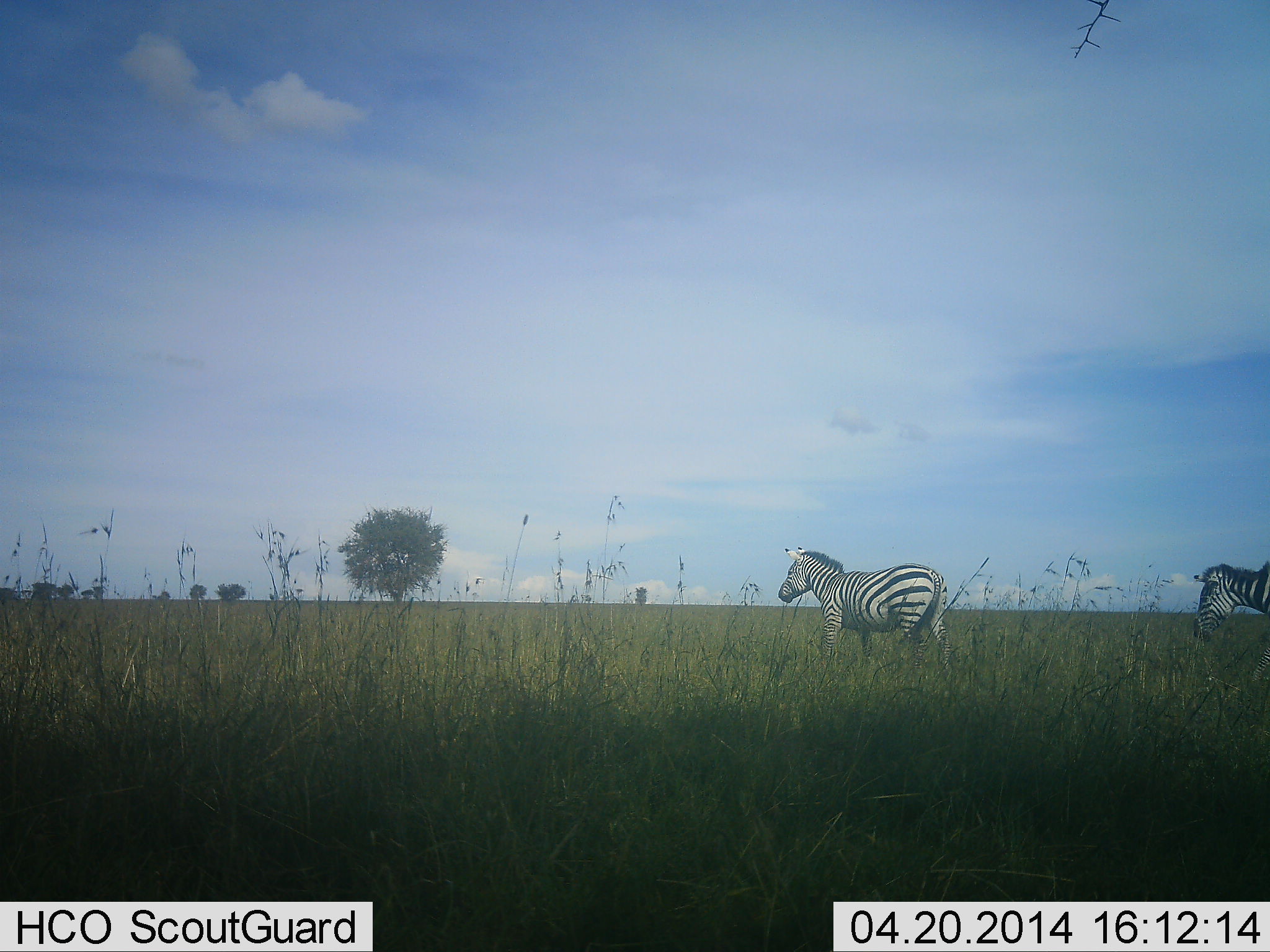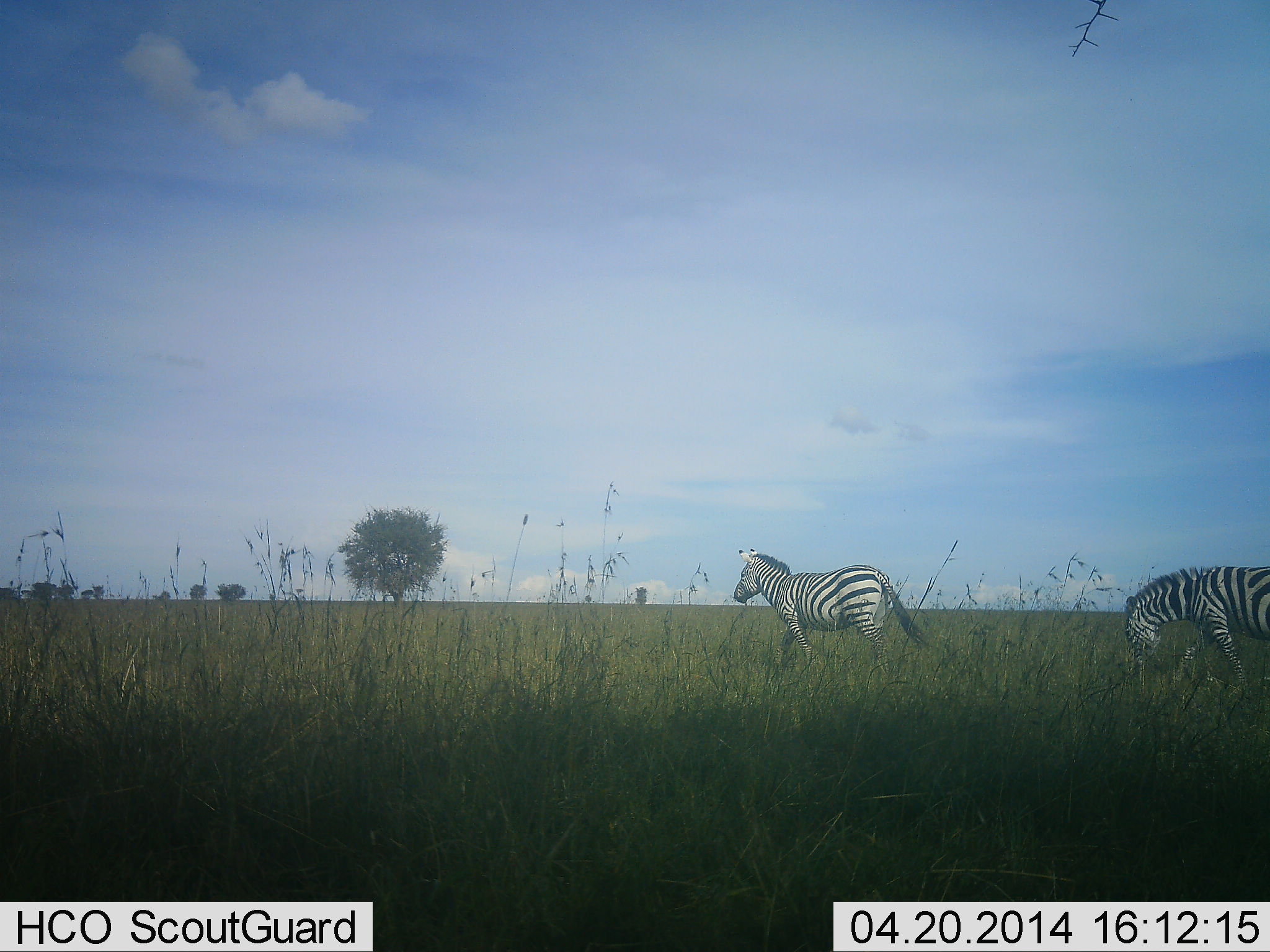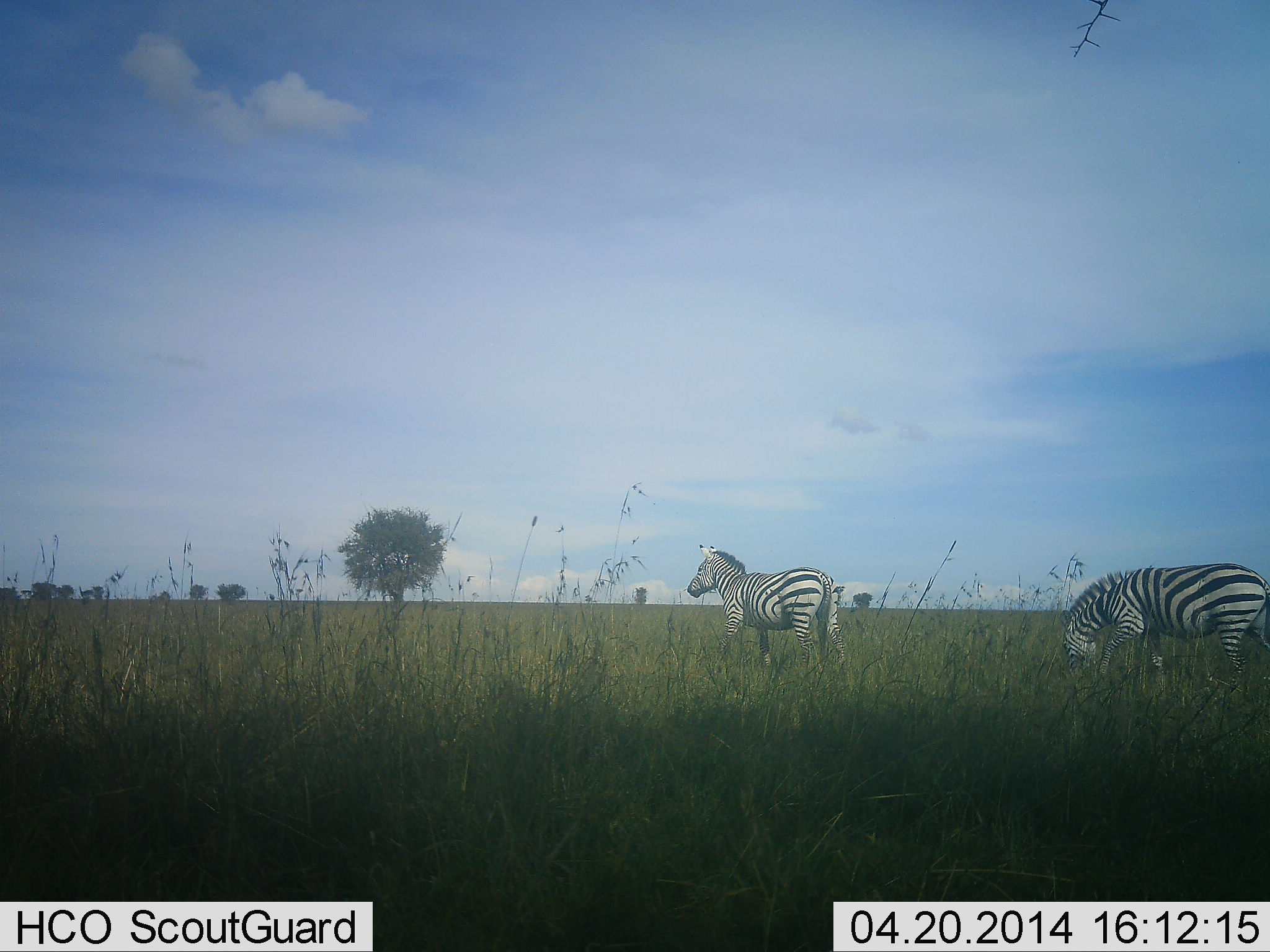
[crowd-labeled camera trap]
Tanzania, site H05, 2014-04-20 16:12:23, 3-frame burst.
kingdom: Animalia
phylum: Chordata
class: Mammalia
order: Perissodactyla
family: Equidae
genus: Equus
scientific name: Equus quagga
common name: plains zebra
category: zebra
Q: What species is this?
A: Zebra (plains zebra) (Equus quagga).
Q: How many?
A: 2.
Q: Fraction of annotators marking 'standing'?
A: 0%.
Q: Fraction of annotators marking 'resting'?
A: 0%.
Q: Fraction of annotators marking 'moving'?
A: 100%.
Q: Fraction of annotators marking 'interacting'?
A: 0%.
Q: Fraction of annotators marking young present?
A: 0%.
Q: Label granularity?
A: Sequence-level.